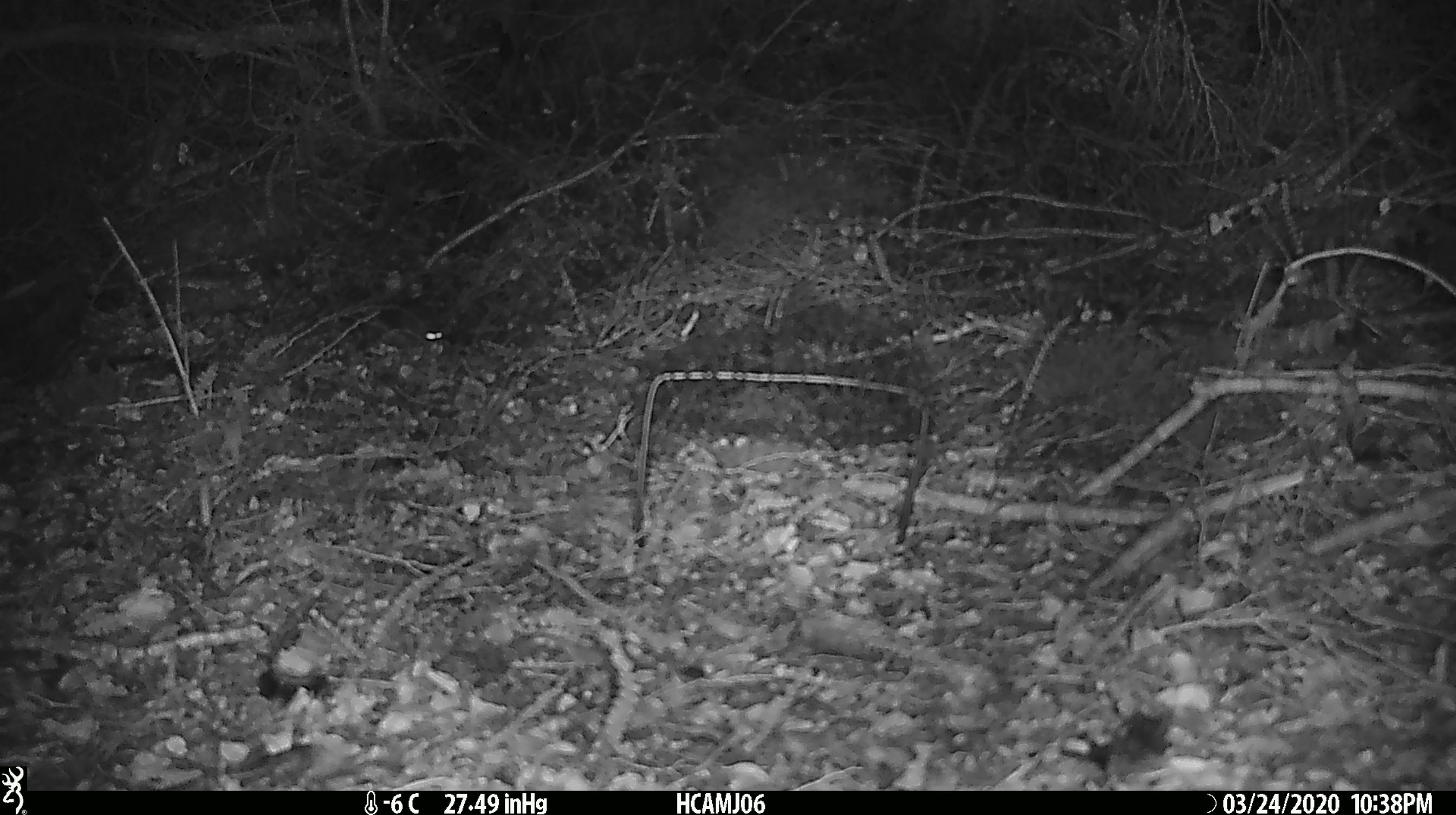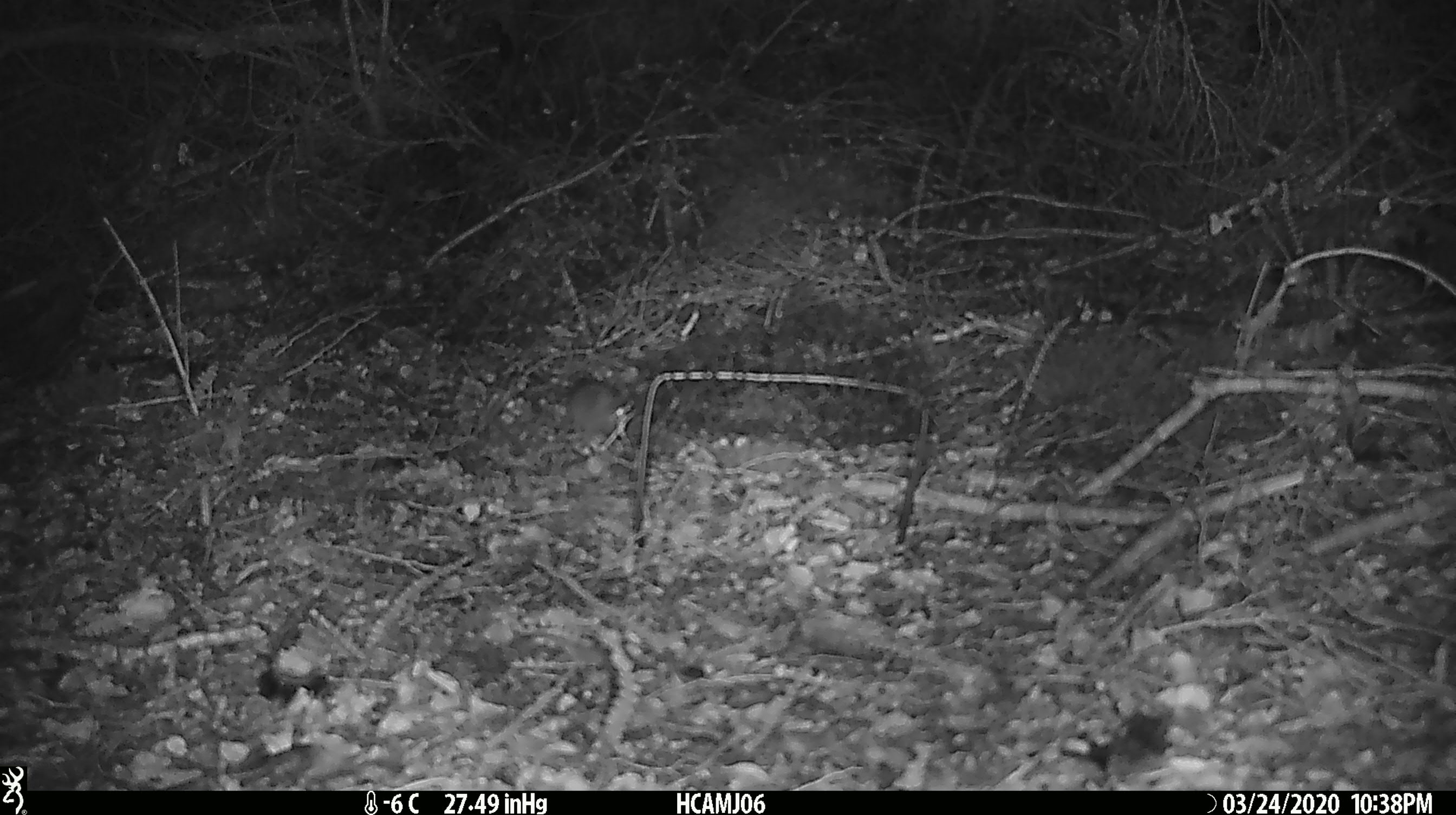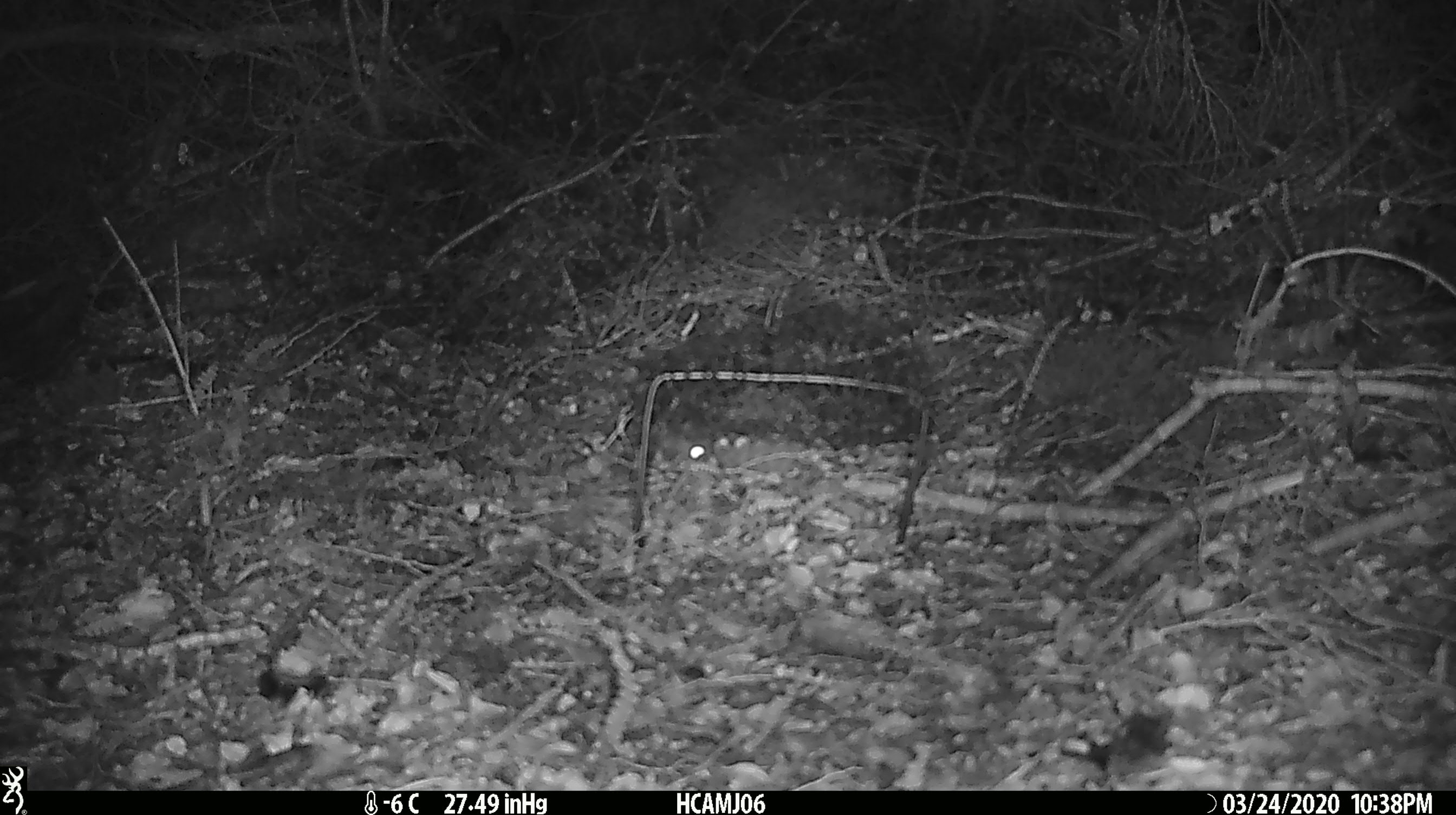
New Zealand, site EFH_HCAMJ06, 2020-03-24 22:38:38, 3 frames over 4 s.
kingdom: Animalia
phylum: Chordata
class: Mammalia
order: Rodentia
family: Muridae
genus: Mus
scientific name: Mus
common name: mouse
Mouse (Mus).